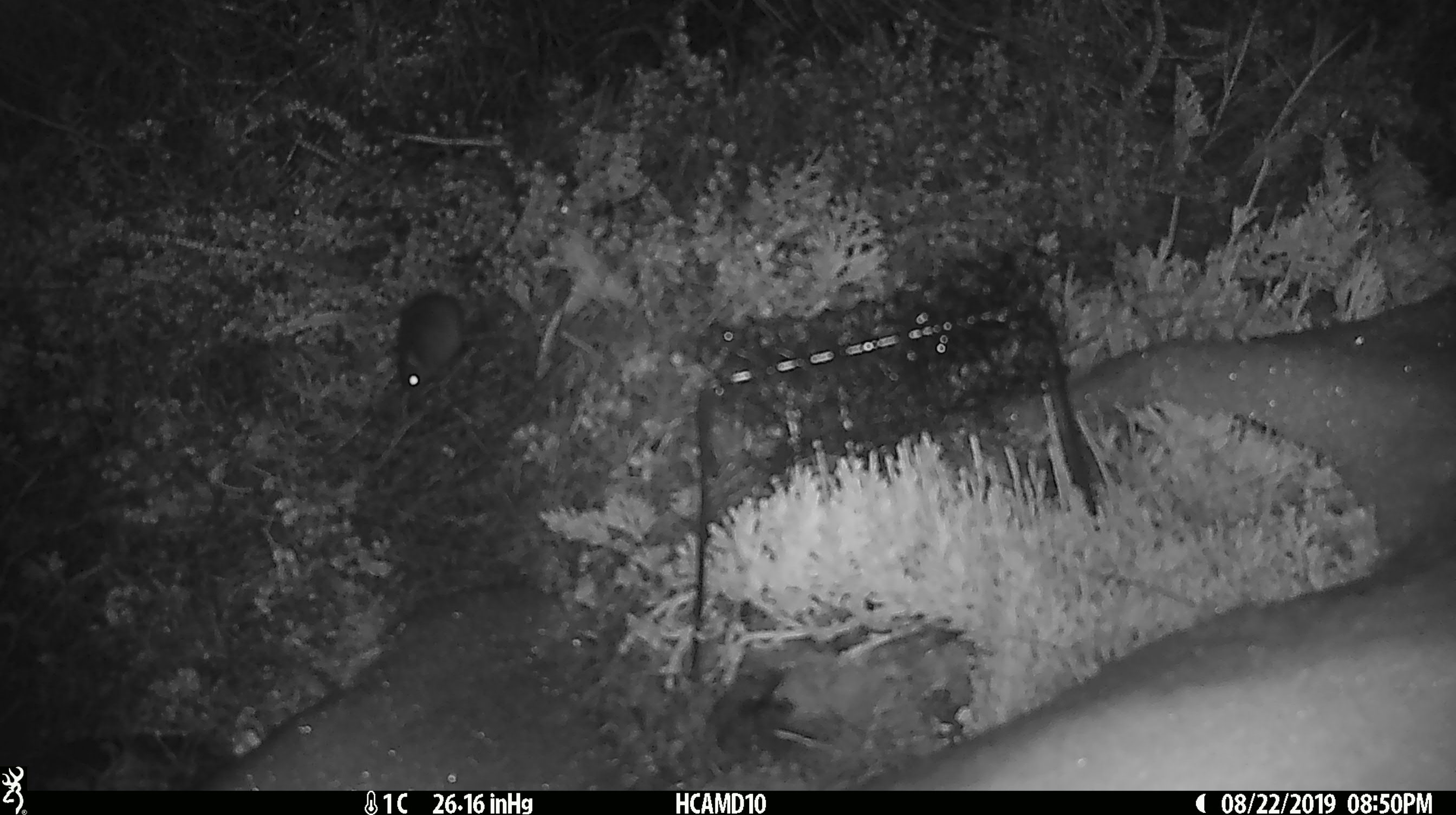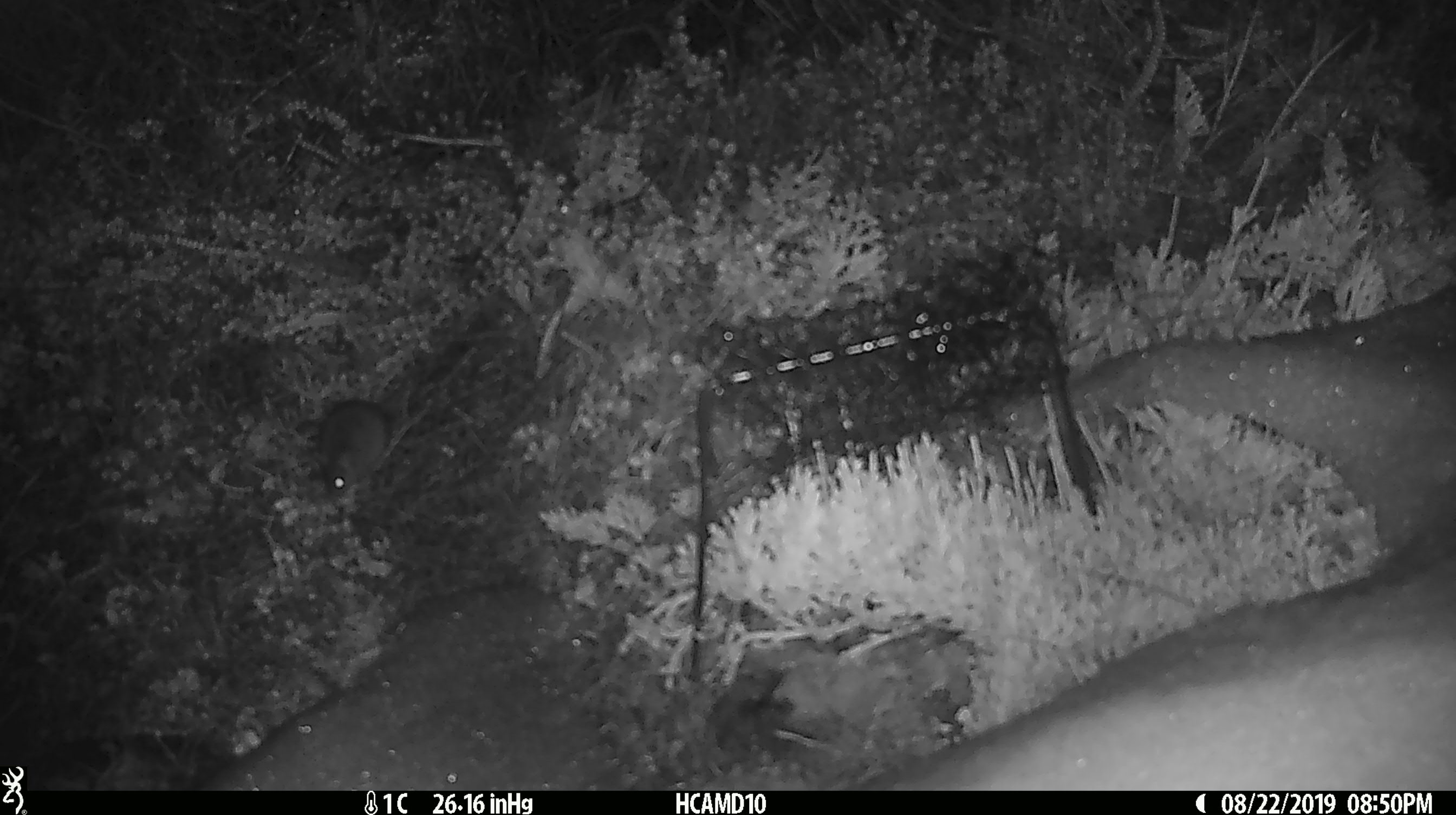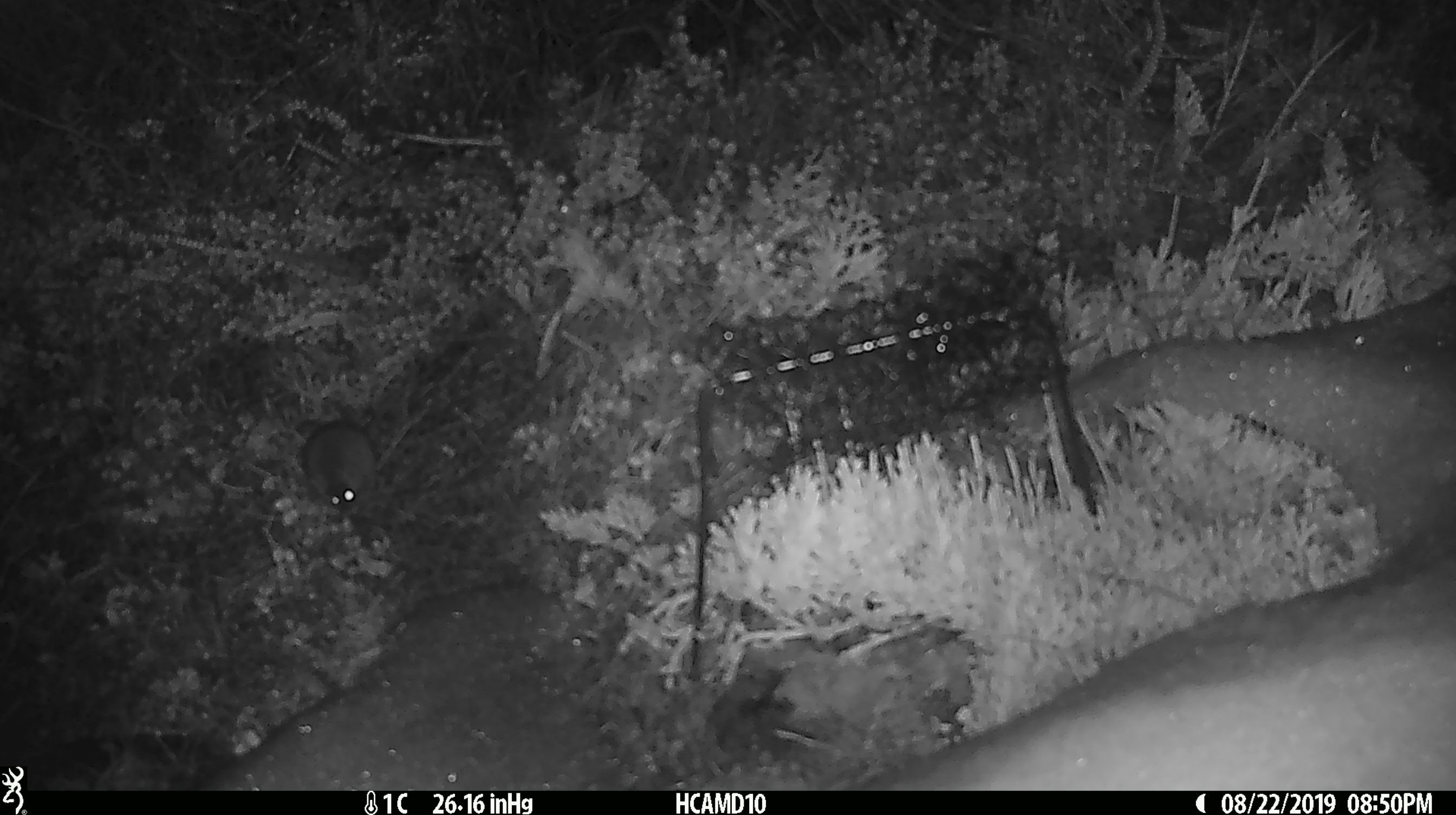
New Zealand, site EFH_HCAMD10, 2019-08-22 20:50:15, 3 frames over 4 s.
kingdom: Animalia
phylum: Chordata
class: Mammalia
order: Rodentia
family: Muridae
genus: Mus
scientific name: Mus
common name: mouse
Mouse (Mus).